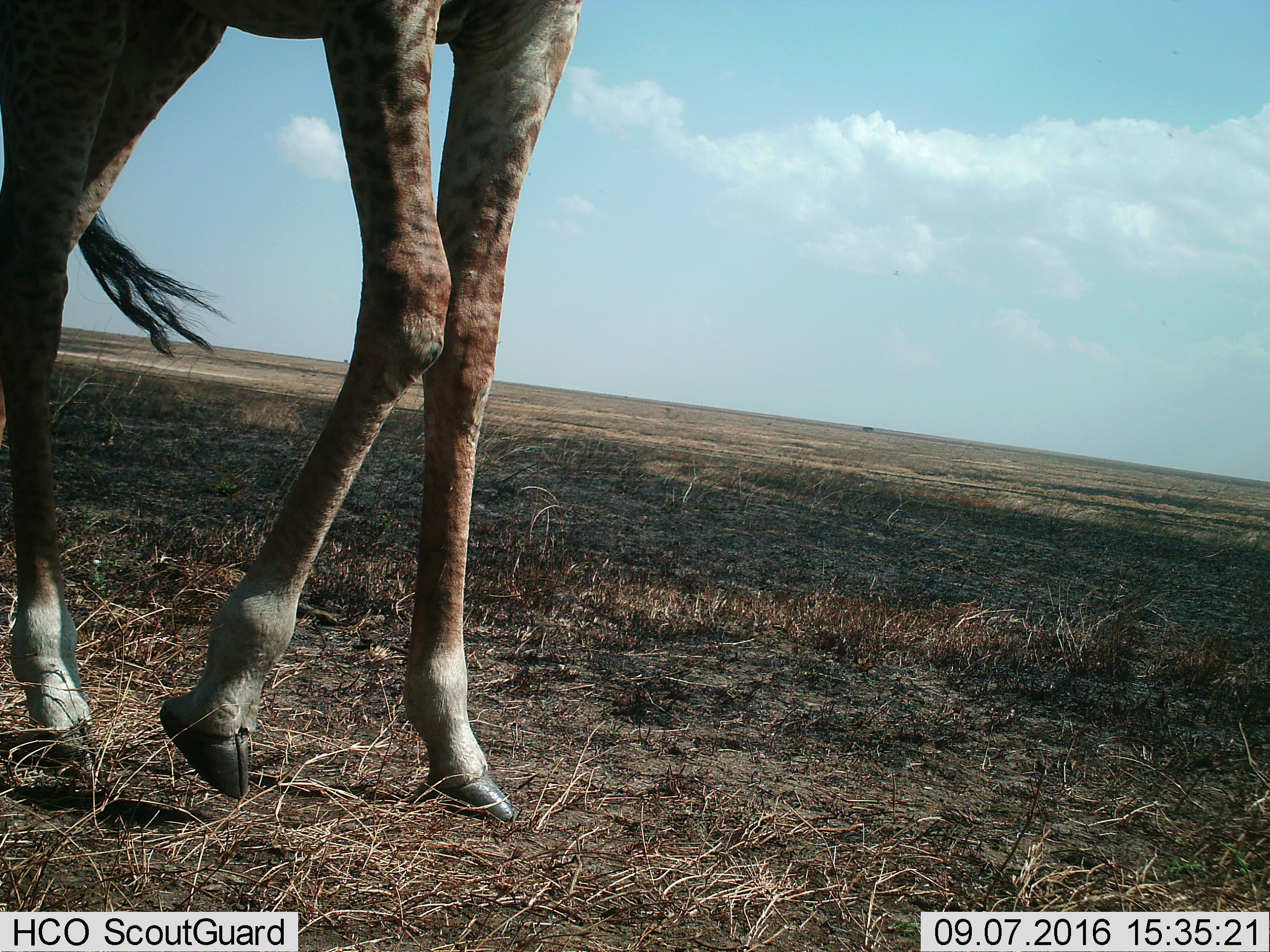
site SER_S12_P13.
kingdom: Animalia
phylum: Chordata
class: Mammalia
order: Artiodactyla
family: Giraffidae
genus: Giraffa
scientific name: Giraffa camelopardalis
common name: giraffe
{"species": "giraffe (Giraffa camelopardalis)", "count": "1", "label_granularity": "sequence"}